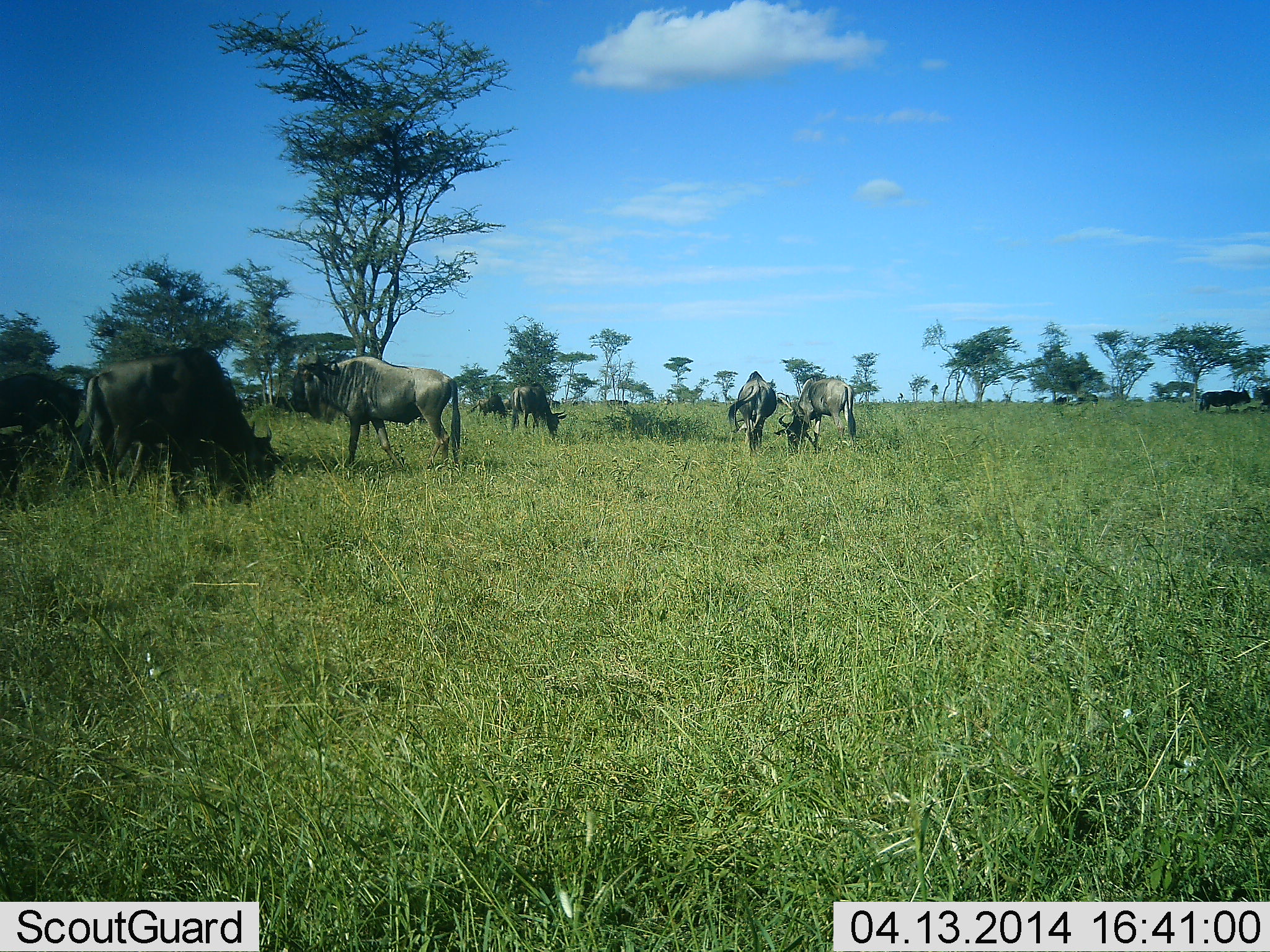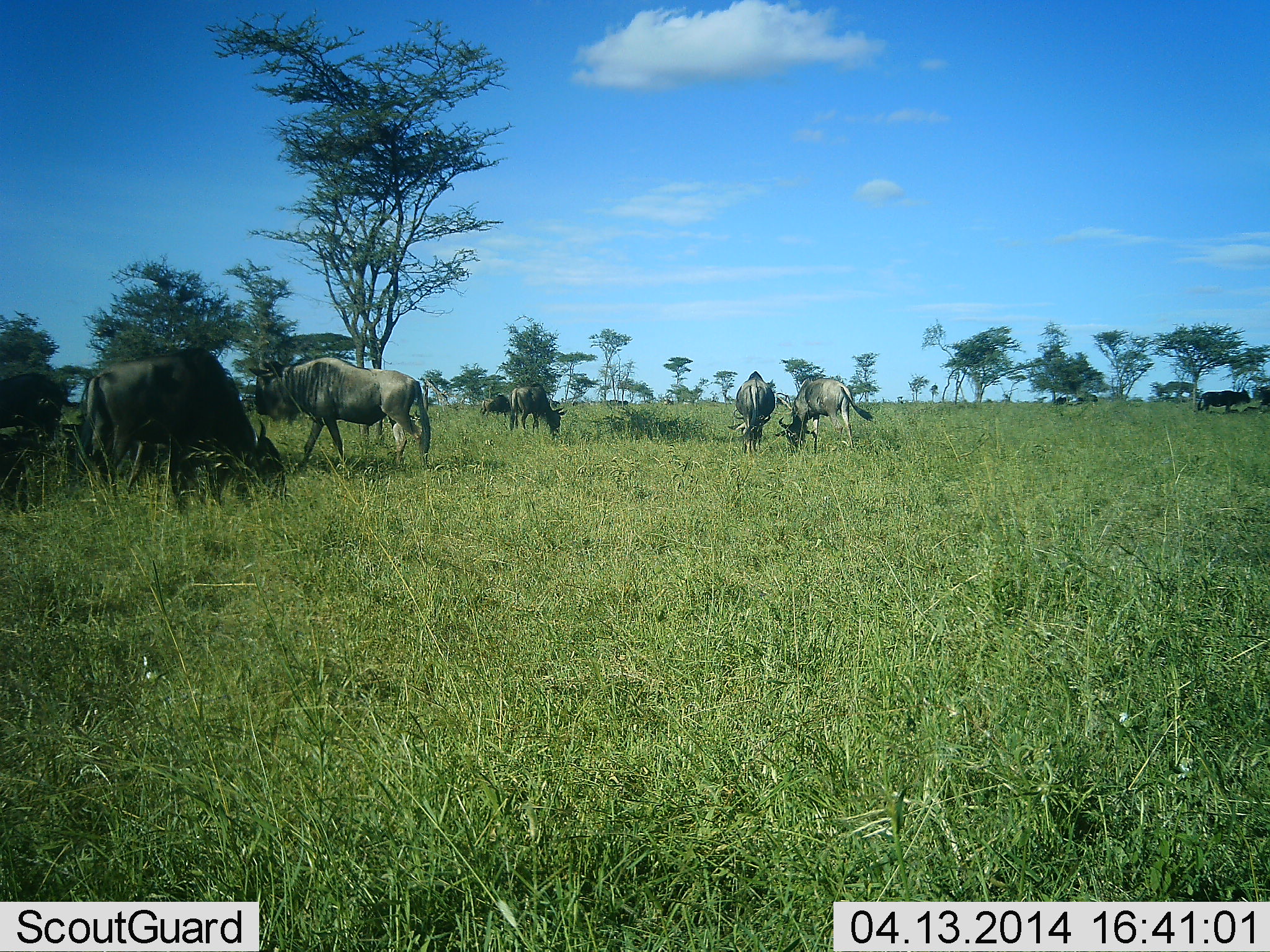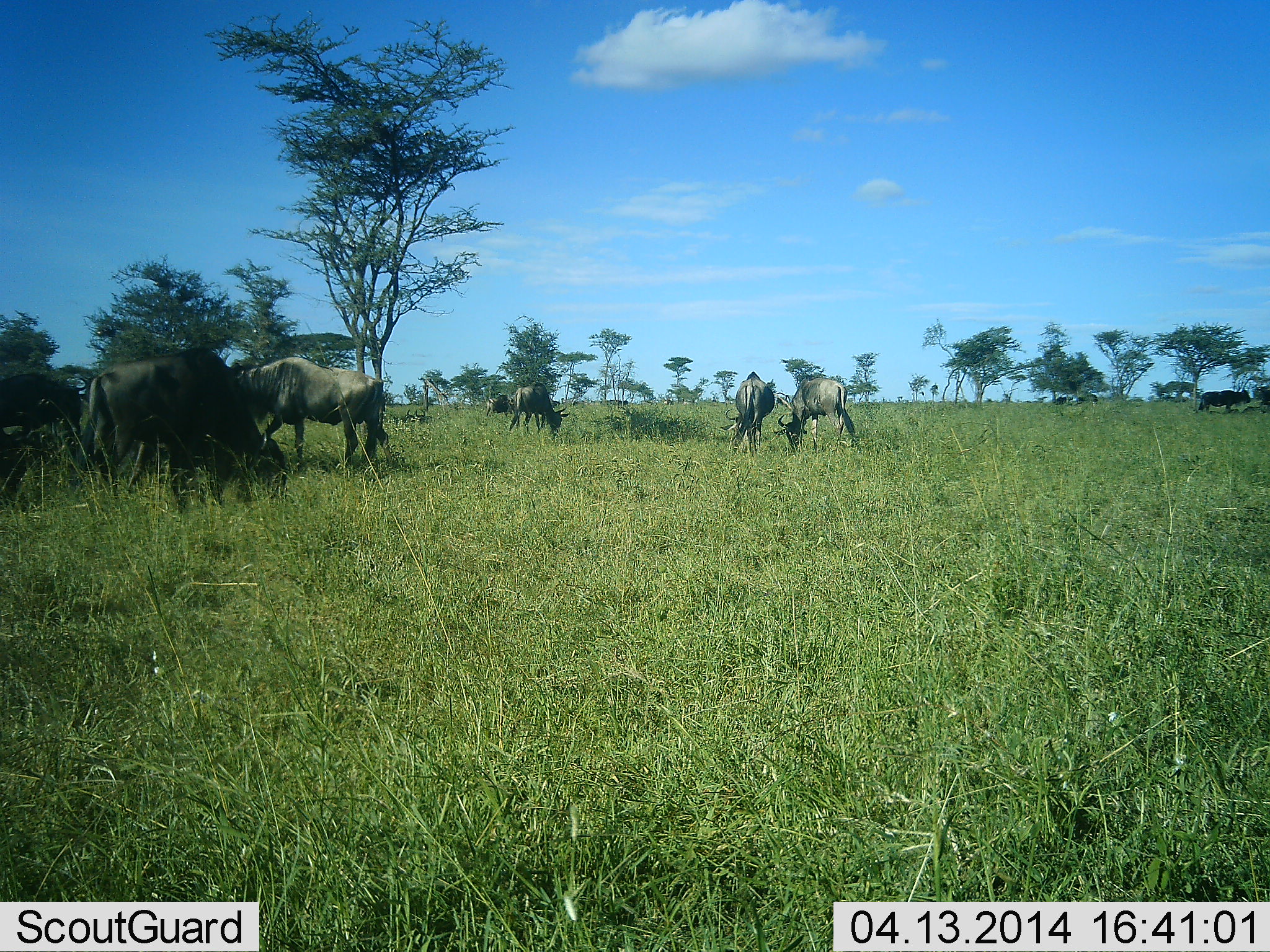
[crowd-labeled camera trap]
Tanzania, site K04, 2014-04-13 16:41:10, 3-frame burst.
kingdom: Animalia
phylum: Chordata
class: Mammalia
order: Artiodactyla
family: Bovidae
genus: Connochaetes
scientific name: Connochaetes taurinus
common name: blue wildebeest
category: wildebeest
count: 9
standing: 50%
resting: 0%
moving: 60%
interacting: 0%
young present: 0%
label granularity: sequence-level